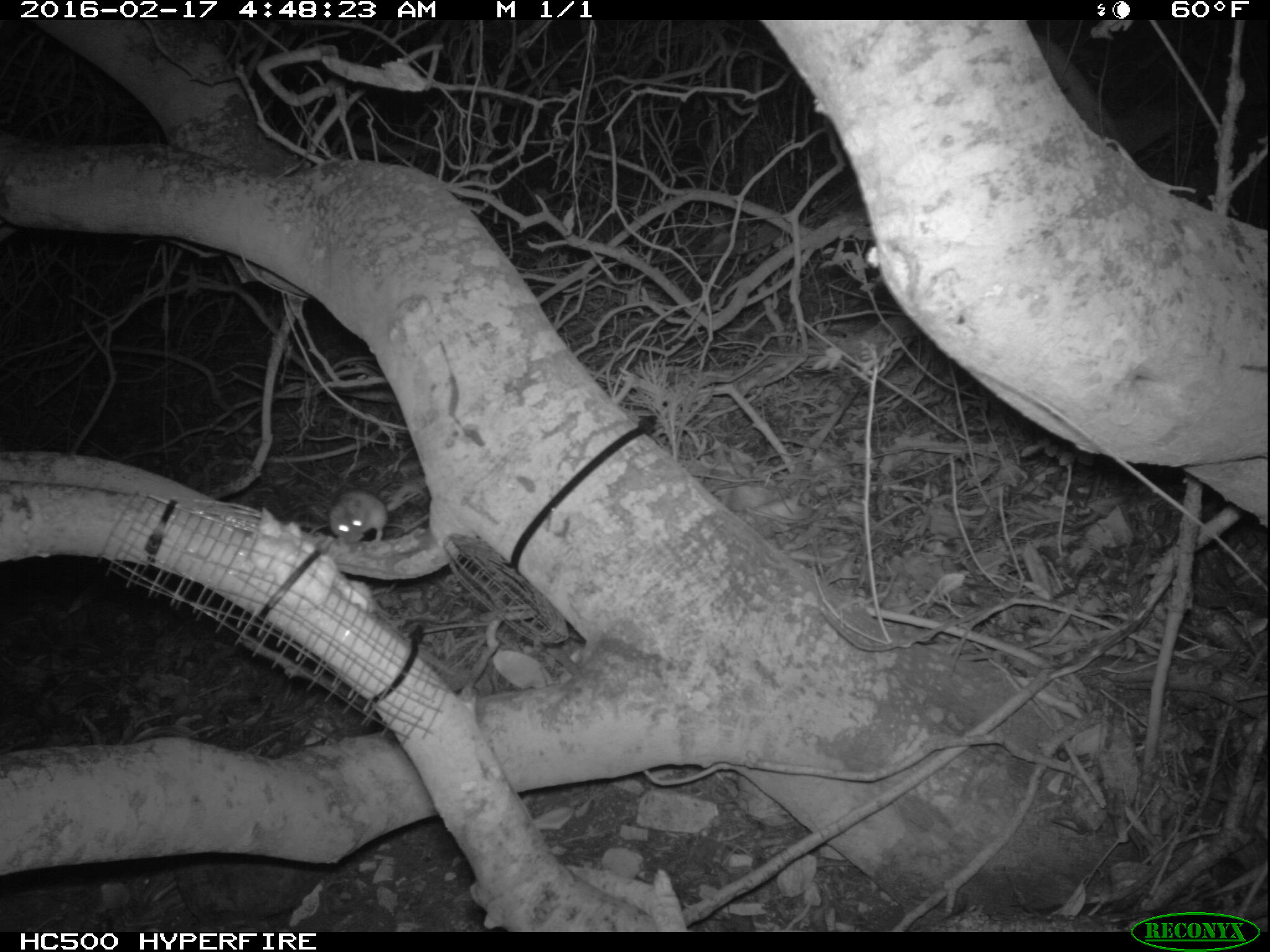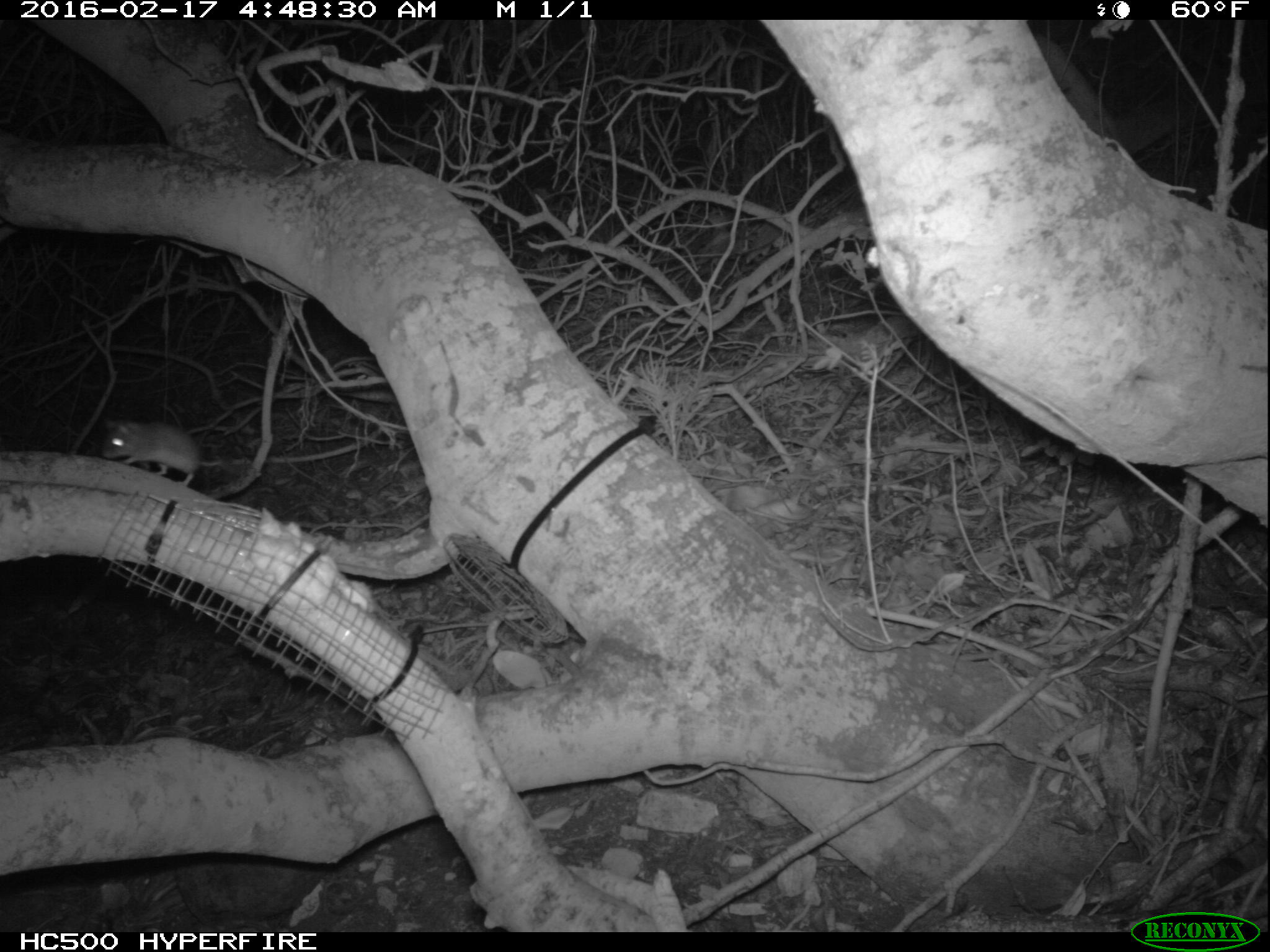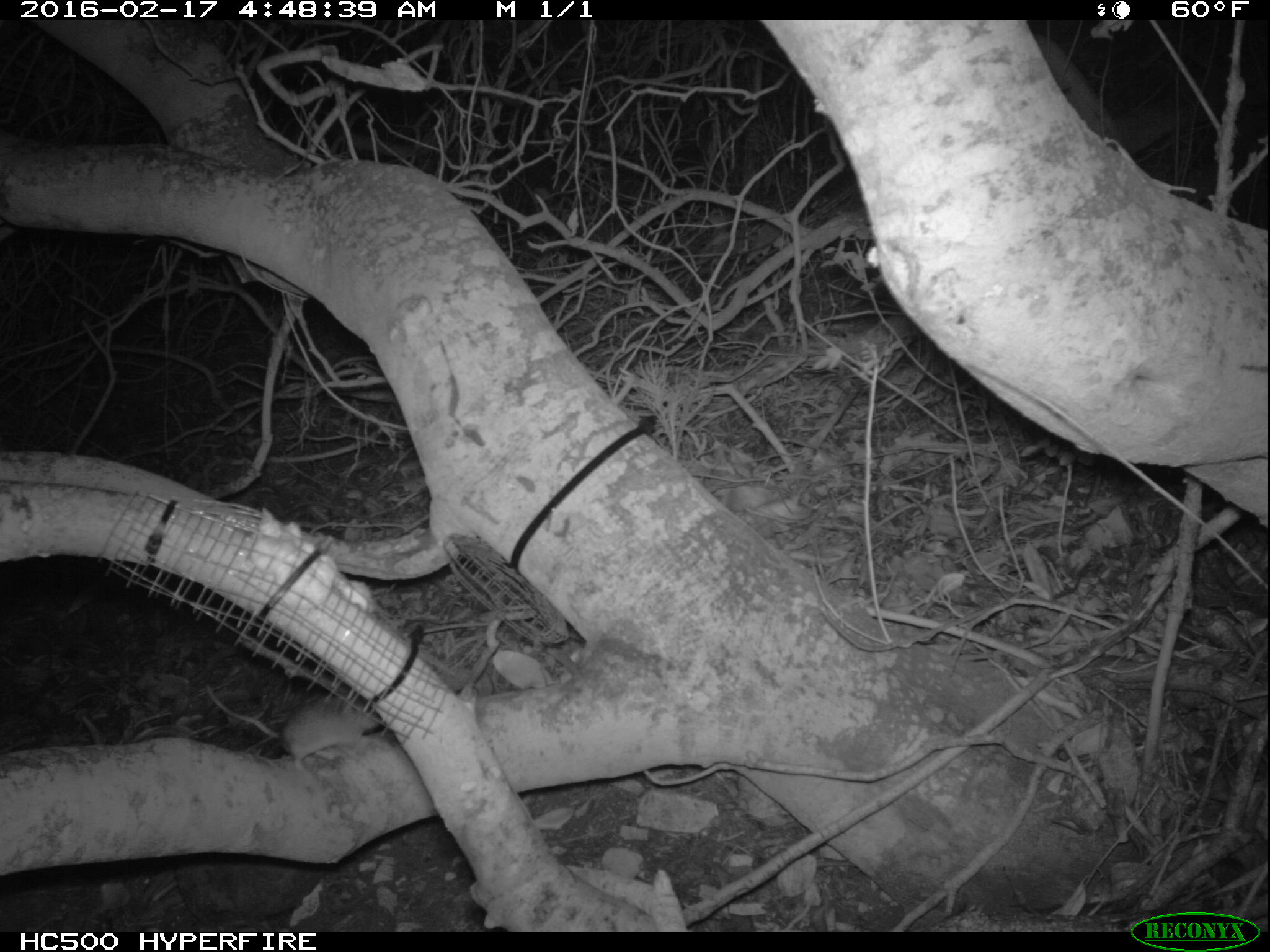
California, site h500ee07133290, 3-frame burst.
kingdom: Animalia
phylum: Chordata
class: Mammalia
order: Rodentia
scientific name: Rodentia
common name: rodent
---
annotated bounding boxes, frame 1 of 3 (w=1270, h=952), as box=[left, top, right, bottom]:
rodent: box=[329, 493, 407, 543]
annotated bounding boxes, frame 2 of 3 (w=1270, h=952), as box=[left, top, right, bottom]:
rodent: box=[102, 420, 231, 487]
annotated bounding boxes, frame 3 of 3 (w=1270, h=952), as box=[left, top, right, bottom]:
rodent: box=[206, 681, 381, 783]